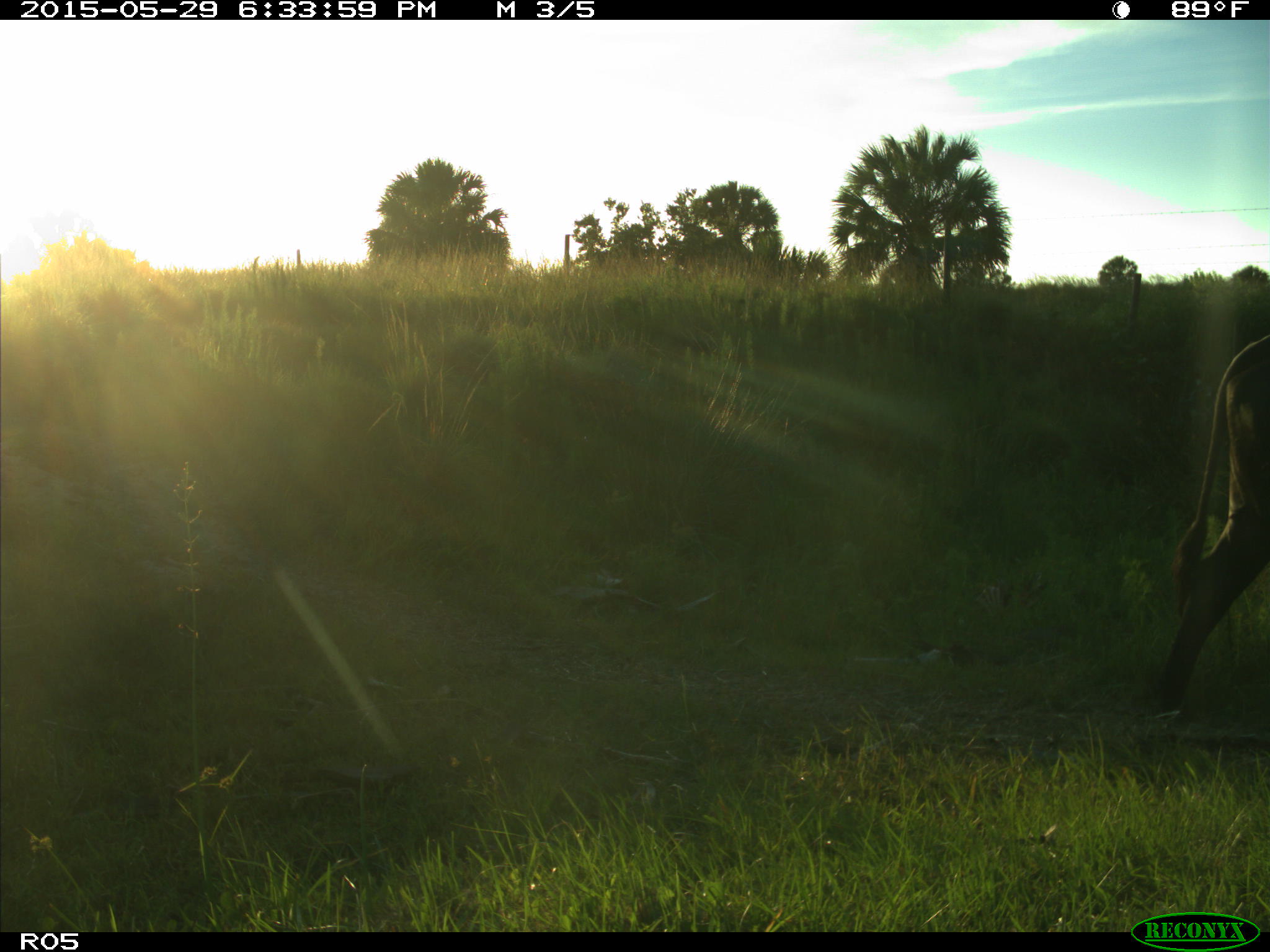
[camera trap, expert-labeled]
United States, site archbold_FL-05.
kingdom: Animalia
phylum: Chordata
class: Mammalia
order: Artiodactyla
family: Bovidae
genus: Bos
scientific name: Bos taurus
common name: domestic cow